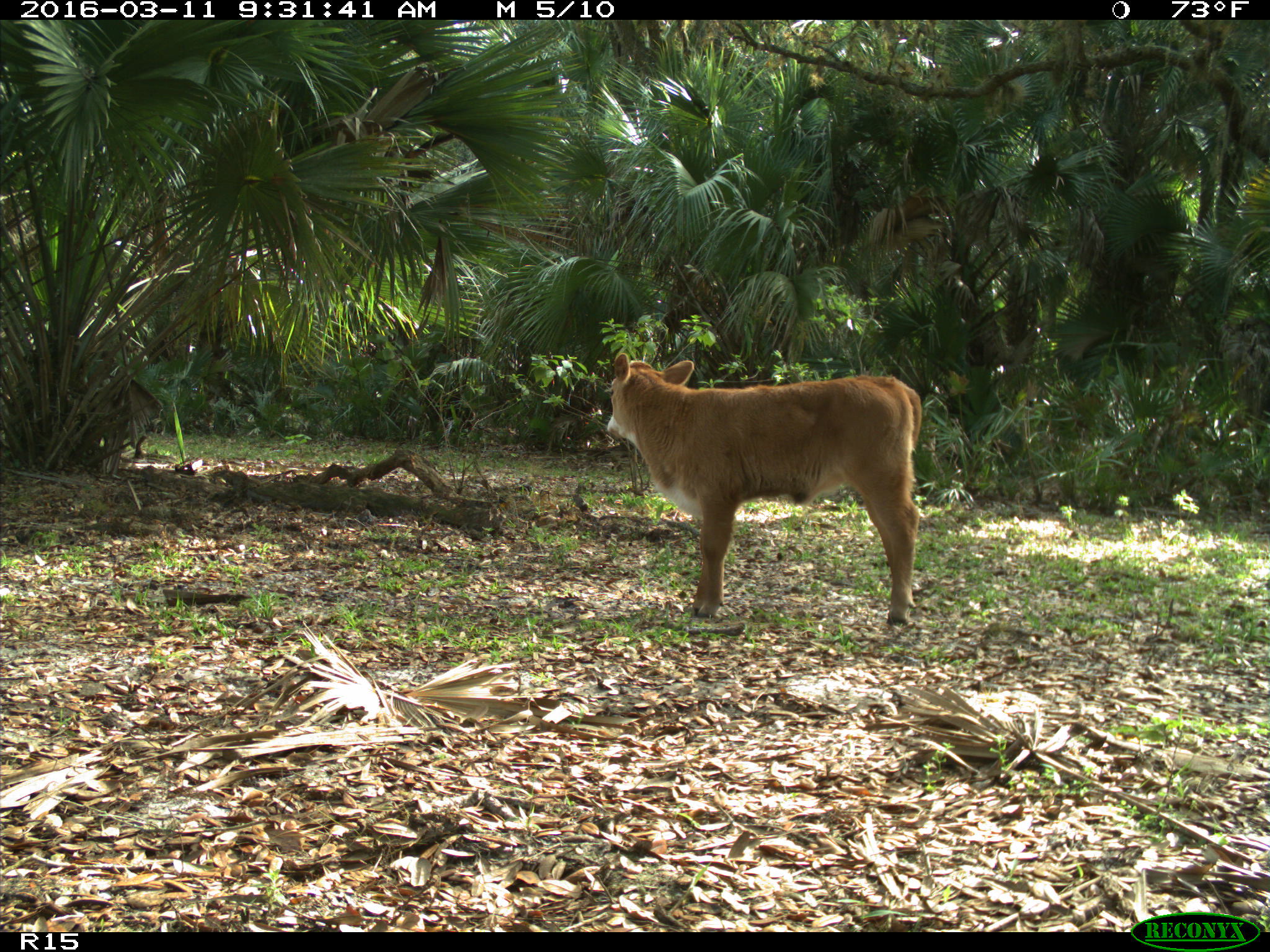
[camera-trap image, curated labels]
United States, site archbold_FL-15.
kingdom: Animalia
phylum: Chordata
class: Mammalia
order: Artiodactyla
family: Bovidae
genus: Bos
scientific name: Bos taurus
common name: domestic cow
Bos taurus (domestic cow).